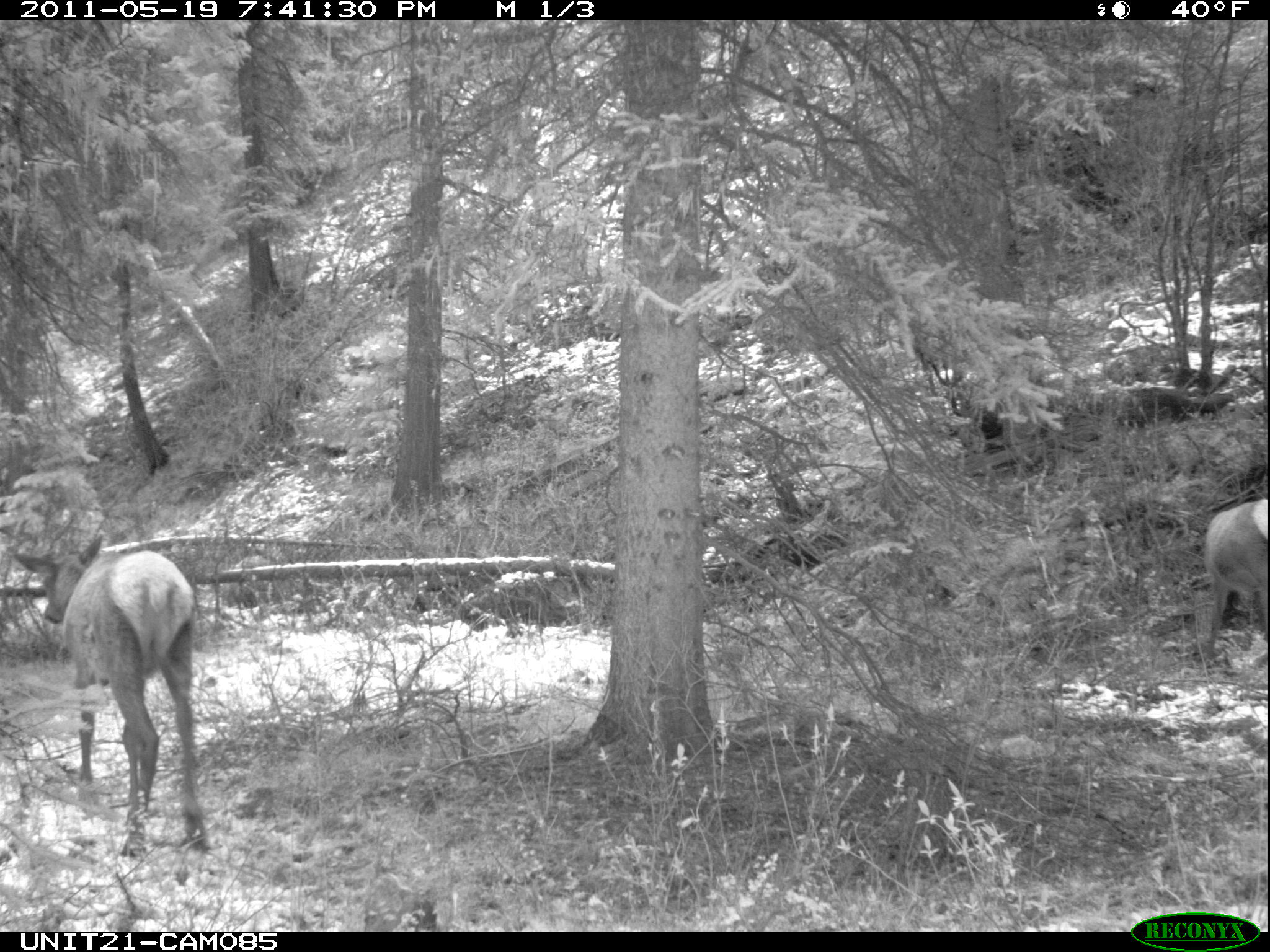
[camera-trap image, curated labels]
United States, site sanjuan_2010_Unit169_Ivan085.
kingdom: Animalia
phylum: Chordata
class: Mammalia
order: Artiodactyla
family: Cervidae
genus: Cervus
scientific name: Cervus elaphus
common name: red deer